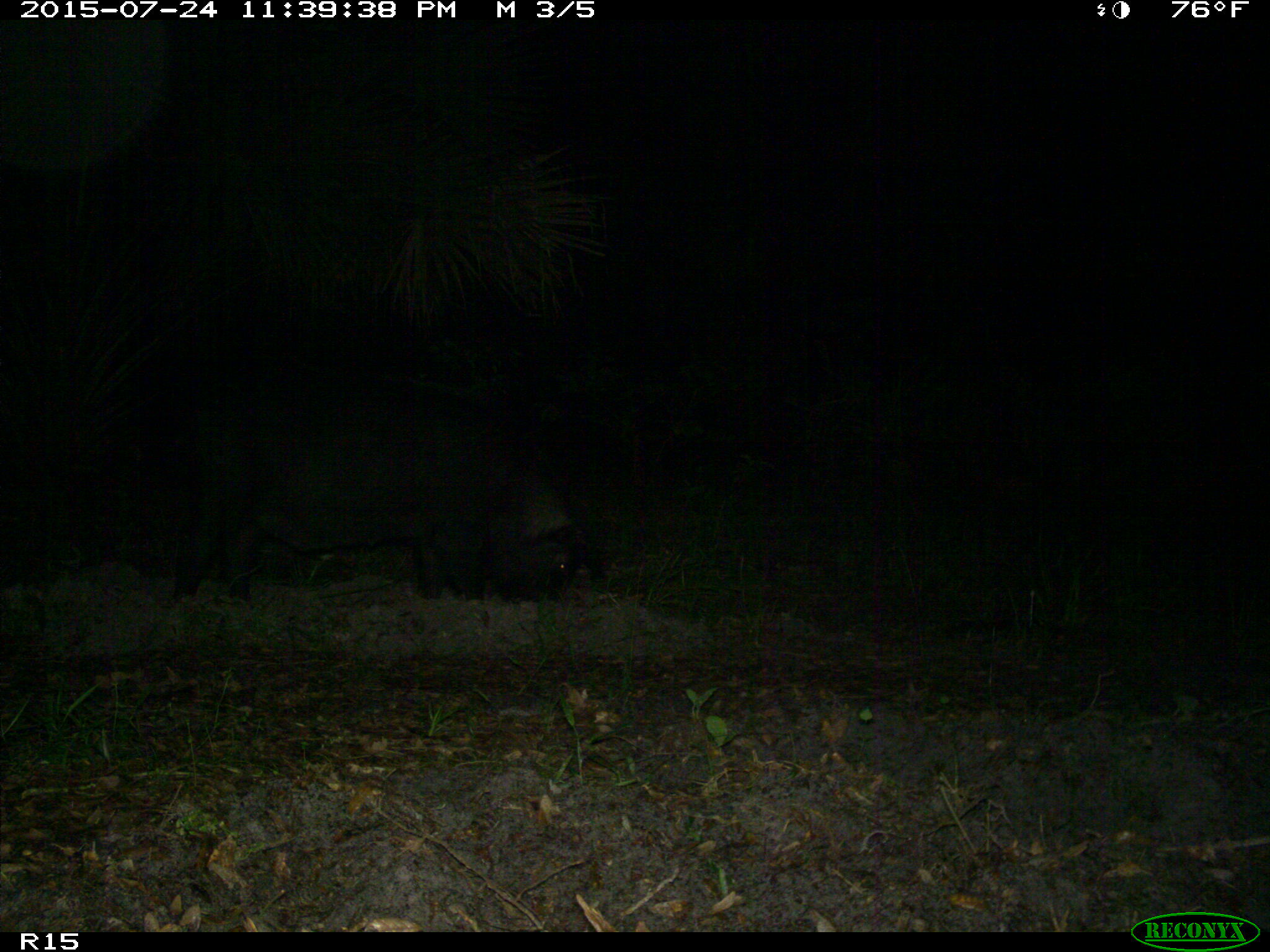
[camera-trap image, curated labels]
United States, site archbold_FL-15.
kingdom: Animalia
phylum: Chordata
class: Mammalia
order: Artiodactyla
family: Suidae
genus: Sus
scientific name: Sus scrofa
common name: wild boar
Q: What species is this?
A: Sus scrofa (wild boar).